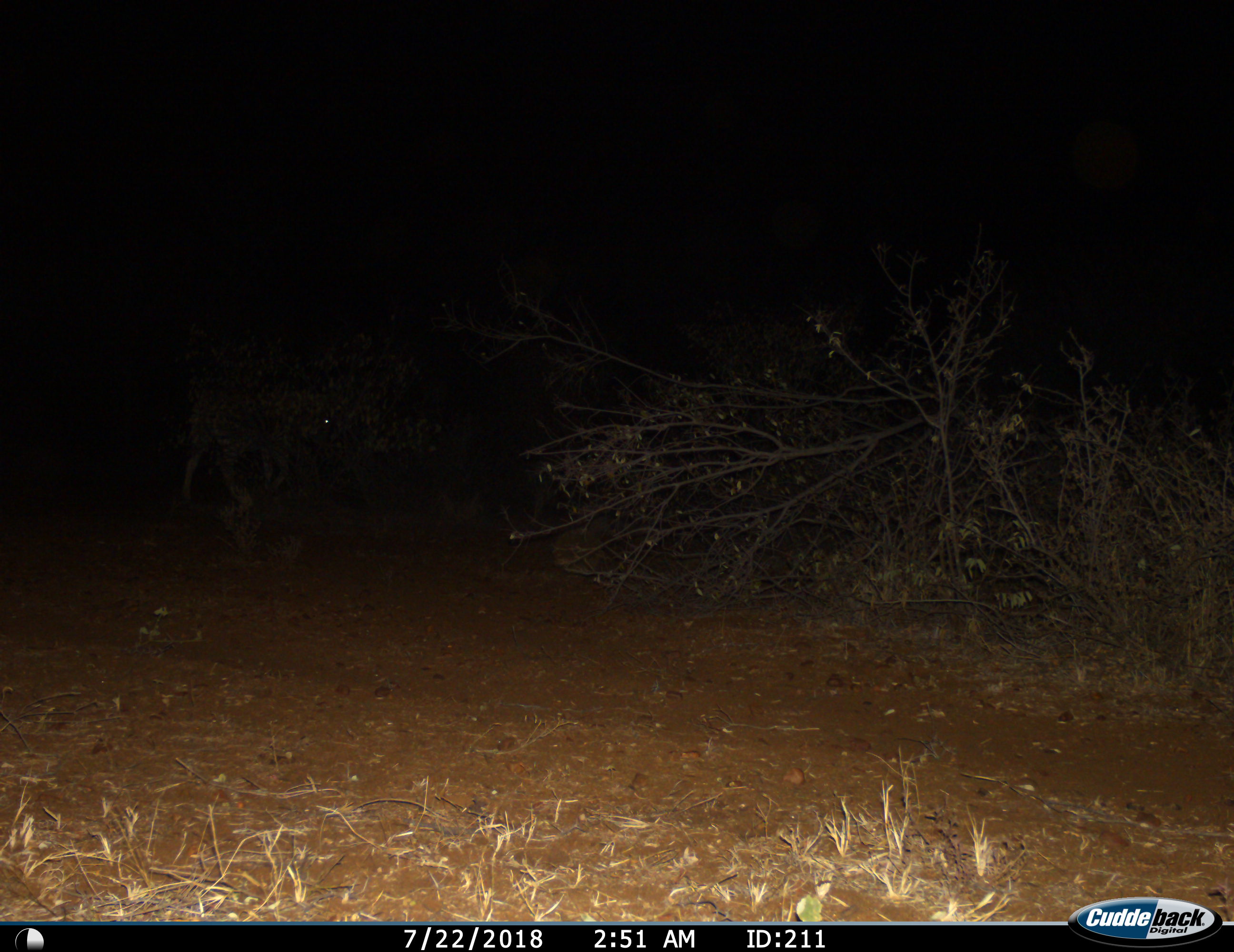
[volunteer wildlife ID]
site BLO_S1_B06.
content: unidentified animal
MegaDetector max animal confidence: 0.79